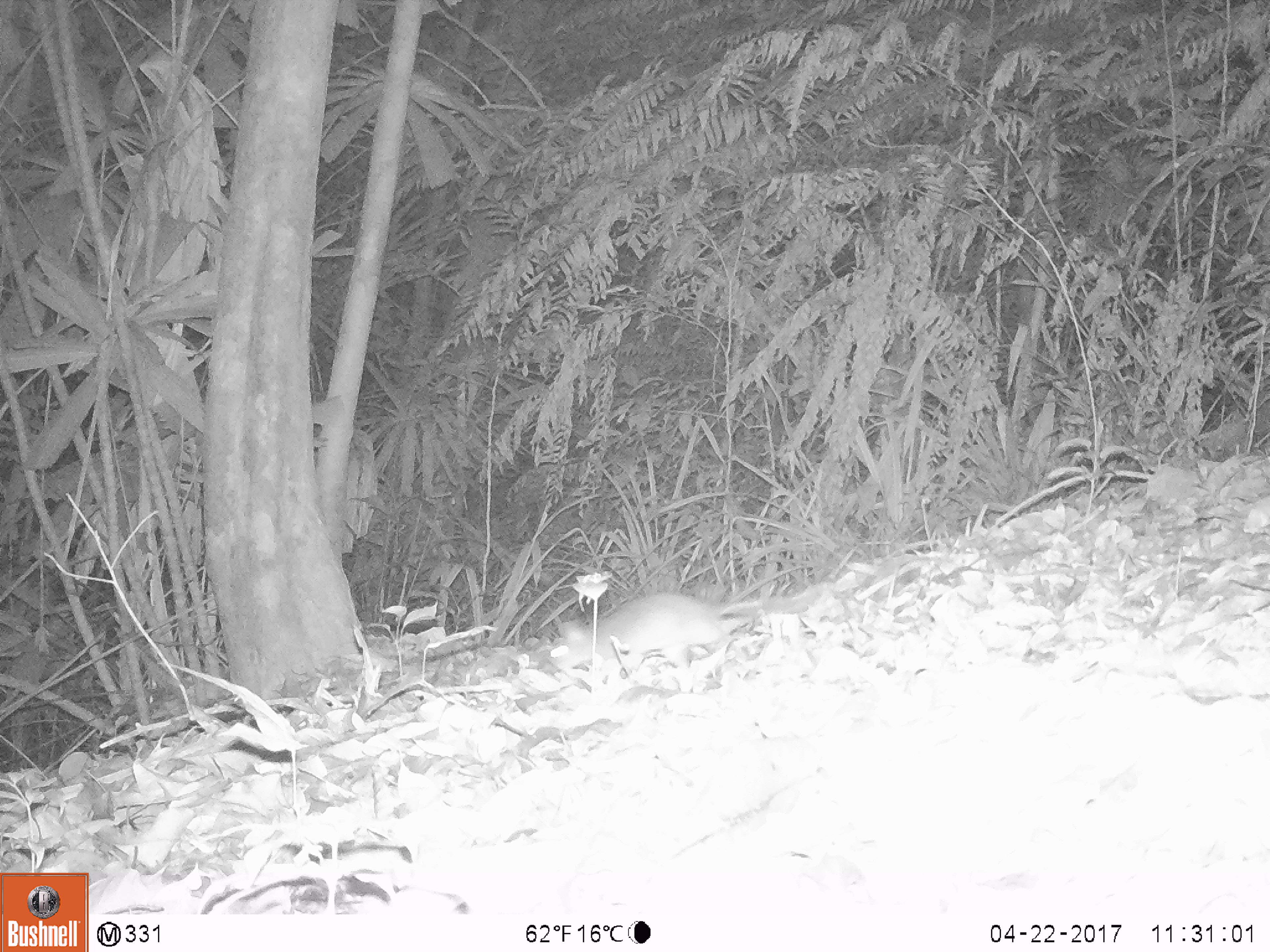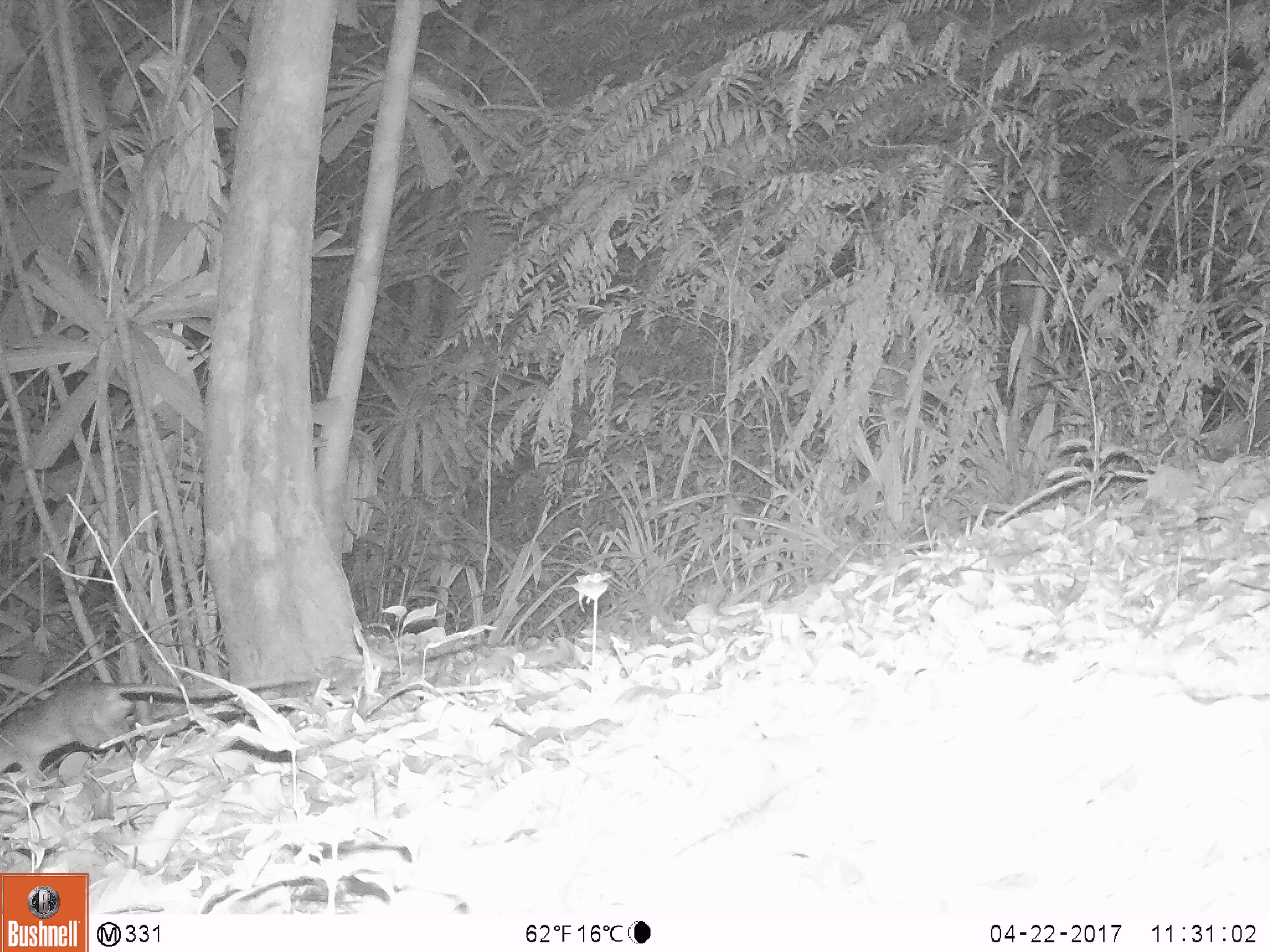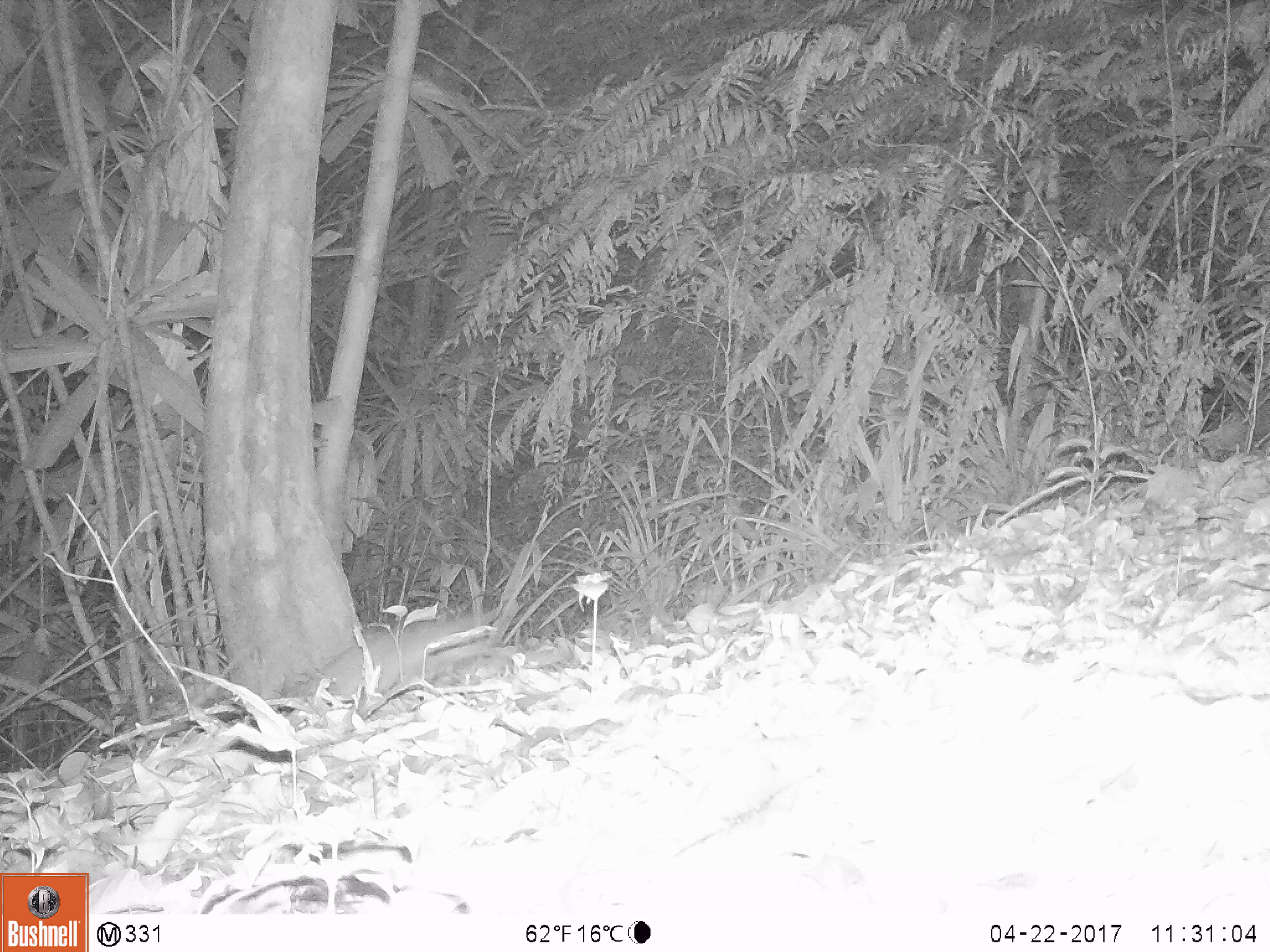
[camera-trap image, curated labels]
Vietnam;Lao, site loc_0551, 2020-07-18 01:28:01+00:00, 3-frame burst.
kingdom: Animalia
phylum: Chordata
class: Mammalia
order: Rodentia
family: Muridae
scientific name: Muridae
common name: old-world mice and rats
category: unidentified murid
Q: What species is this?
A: Unidentified murid (old-world mice and rats) (Muridae).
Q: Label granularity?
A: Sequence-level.